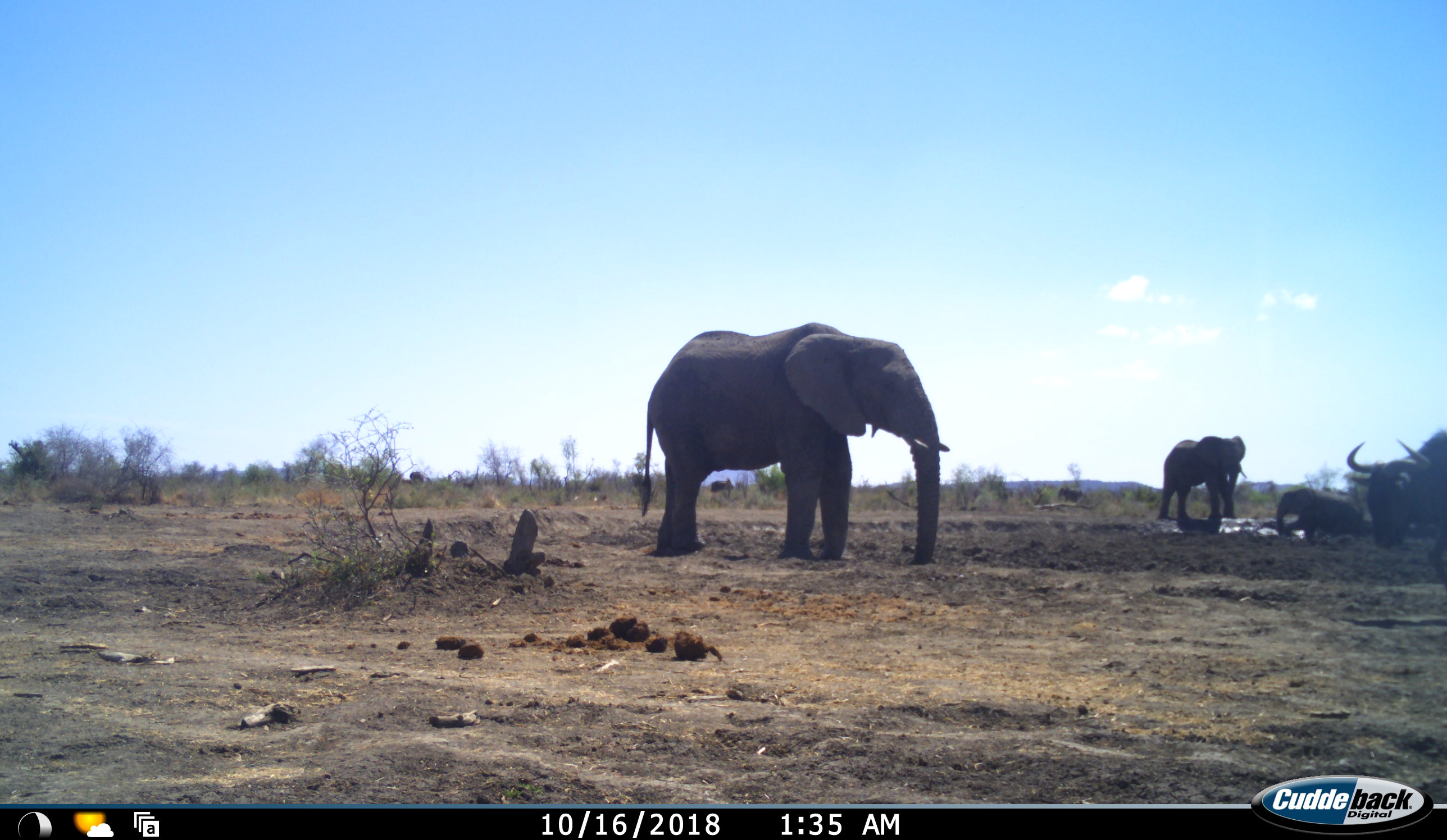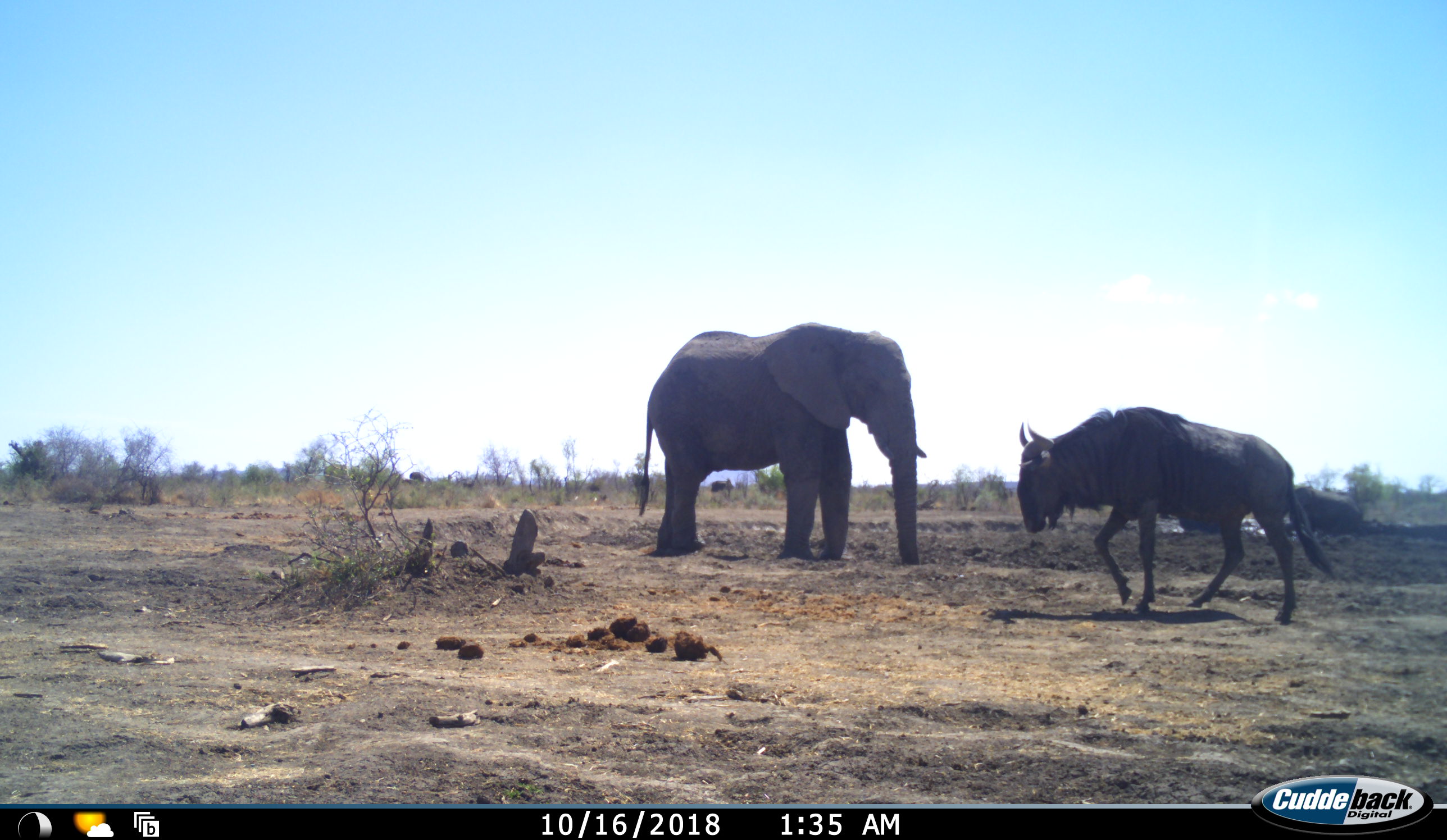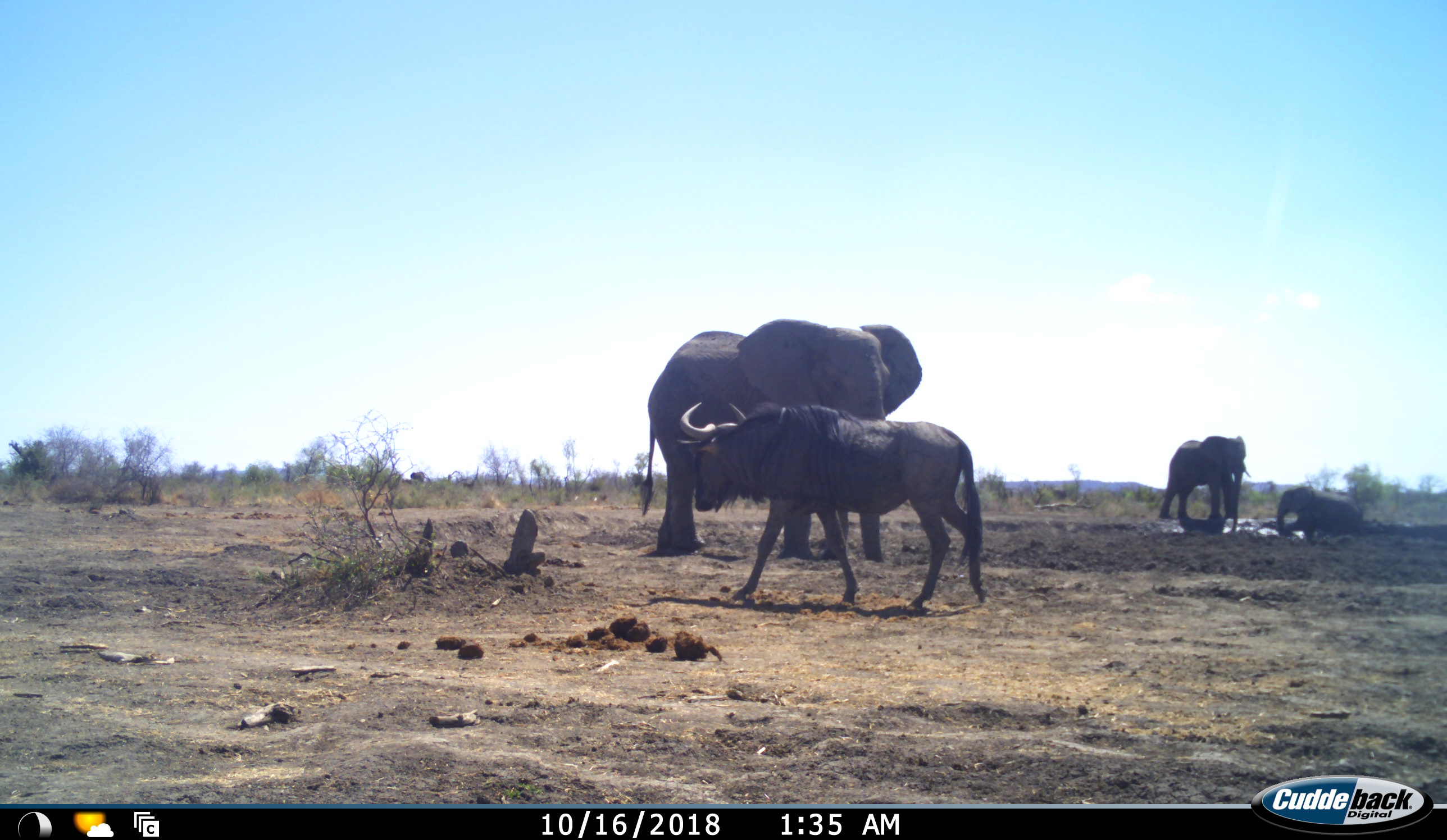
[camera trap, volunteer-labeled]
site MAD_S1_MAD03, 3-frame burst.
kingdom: Animalia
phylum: Chordata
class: Mammalia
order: Proboscidea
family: Elephantidae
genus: Loxodonta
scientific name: Loxodonta africana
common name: african bush elephant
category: elephant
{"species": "elephant (african bush elephant) (Loxodonta africana)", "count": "3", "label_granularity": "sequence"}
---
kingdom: Animalia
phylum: Chordata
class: Mammalia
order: Artiodactyla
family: Bovidae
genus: Connochaetes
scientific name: Connochaetes taurinus taurinus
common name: blue wildebeest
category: wildebeestblue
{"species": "wildebeestblue (blue wildebeest) (Connochaetes taurinus taurinus)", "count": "1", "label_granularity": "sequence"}